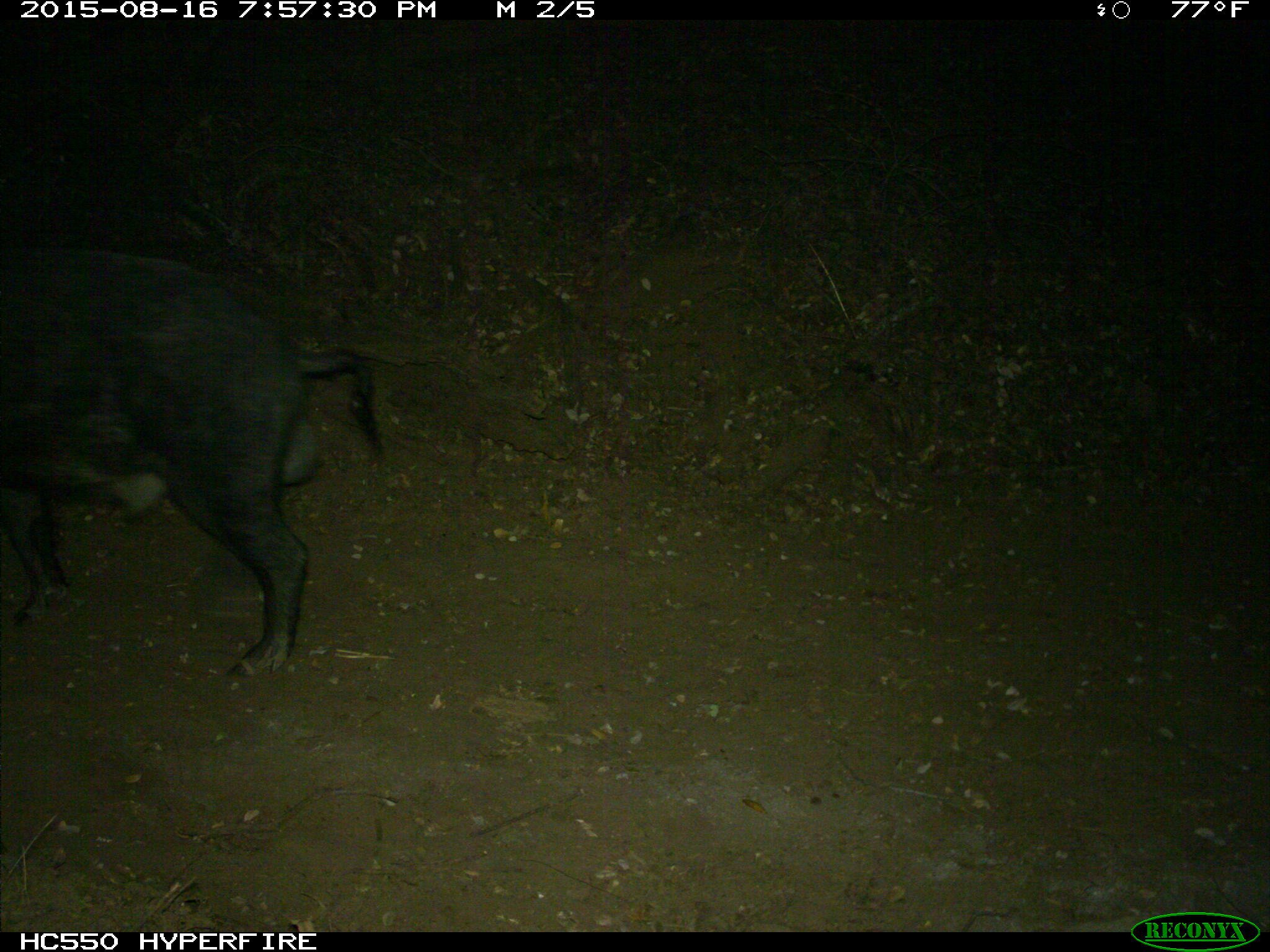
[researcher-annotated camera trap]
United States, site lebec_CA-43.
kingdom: Animalia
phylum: Chordata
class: Mammalia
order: Artiodactyla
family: Suidae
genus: Sus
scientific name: Sus scrofa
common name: wild boar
Sus scrofa (wild boar).